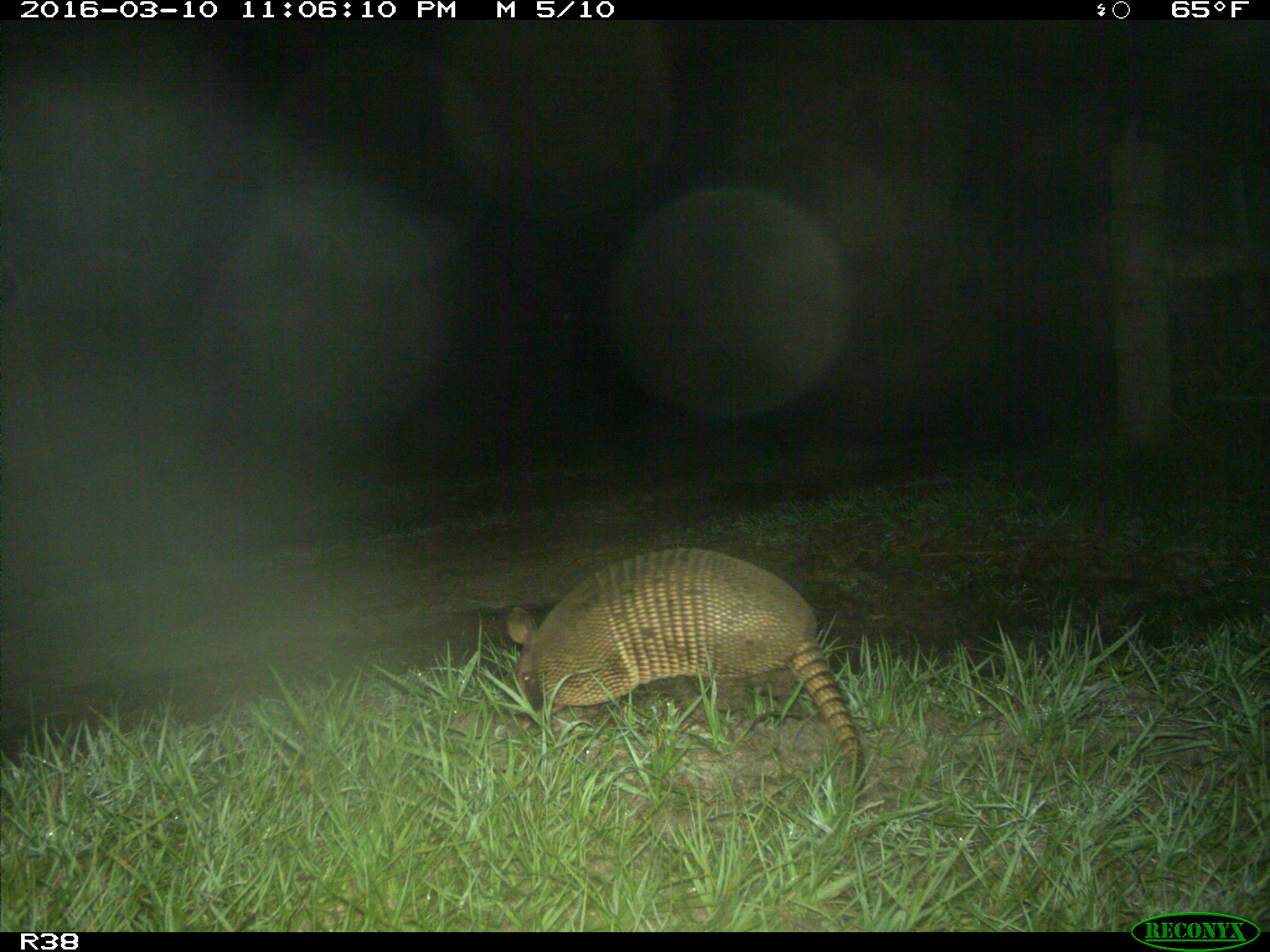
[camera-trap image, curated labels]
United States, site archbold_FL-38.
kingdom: Animalia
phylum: Chordata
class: Mammalia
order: Cingulata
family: Dasypodidae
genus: Dasypus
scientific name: Dasypus novemcinctus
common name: nine-banded armadillo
Dasypus novemcinctus (nine-banded armadillo).